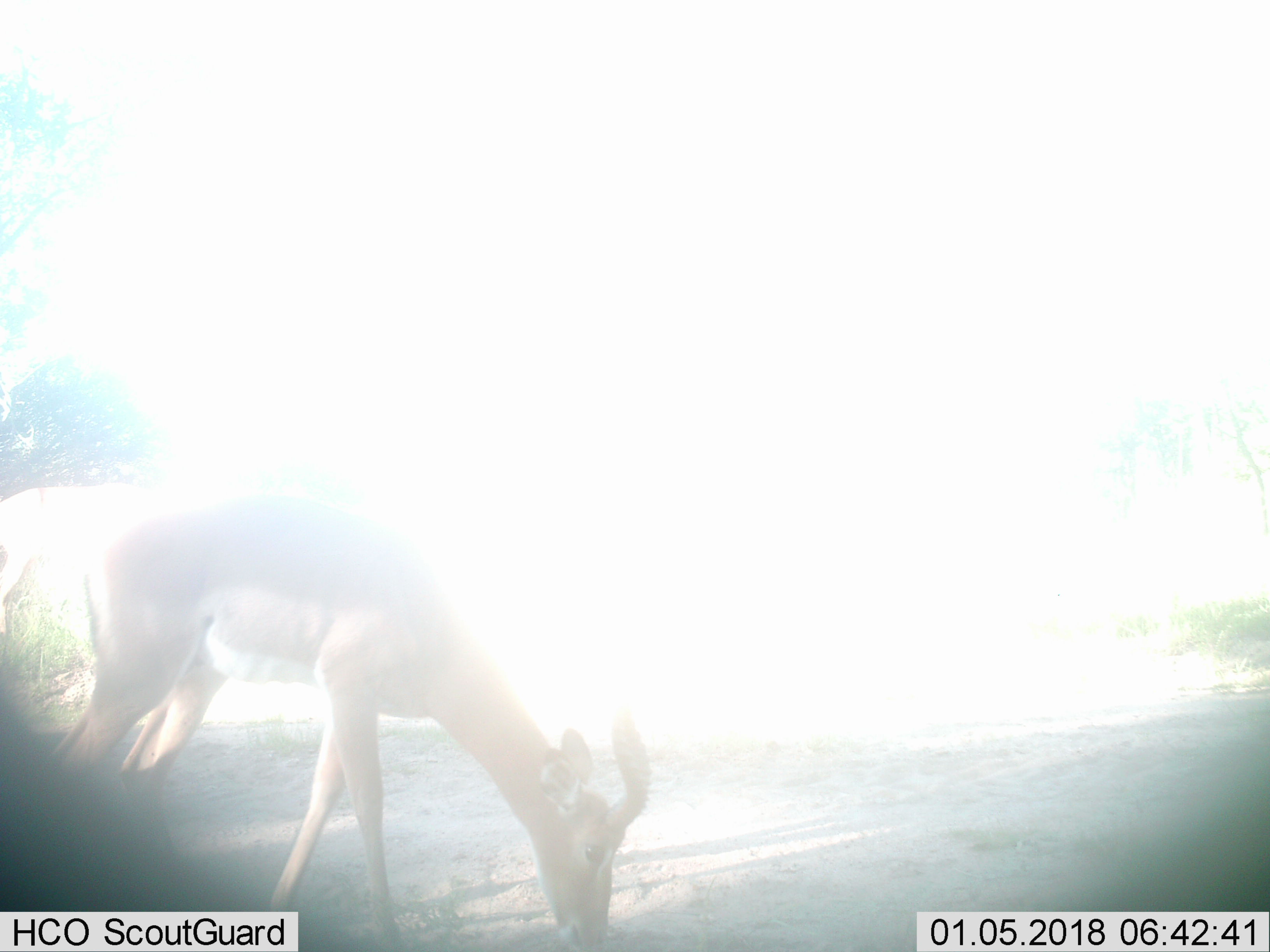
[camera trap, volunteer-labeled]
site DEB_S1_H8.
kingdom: Animalia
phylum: Chordata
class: Mammalia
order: Artiodactyla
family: Bovidae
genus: Aepyceros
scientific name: Aepyceros melampus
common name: impala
Impala (Aepyceros melampus), count 2. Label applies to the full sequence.